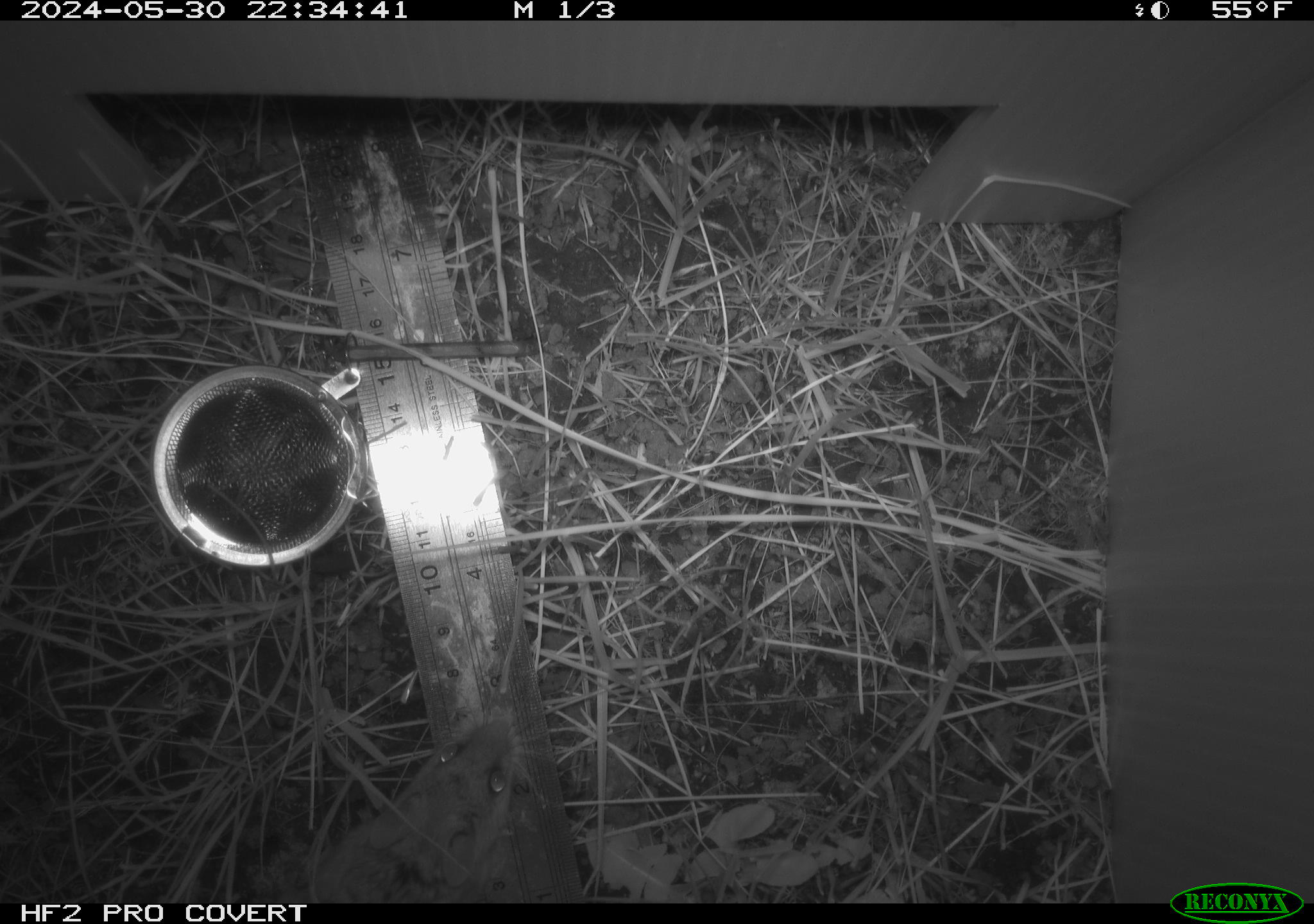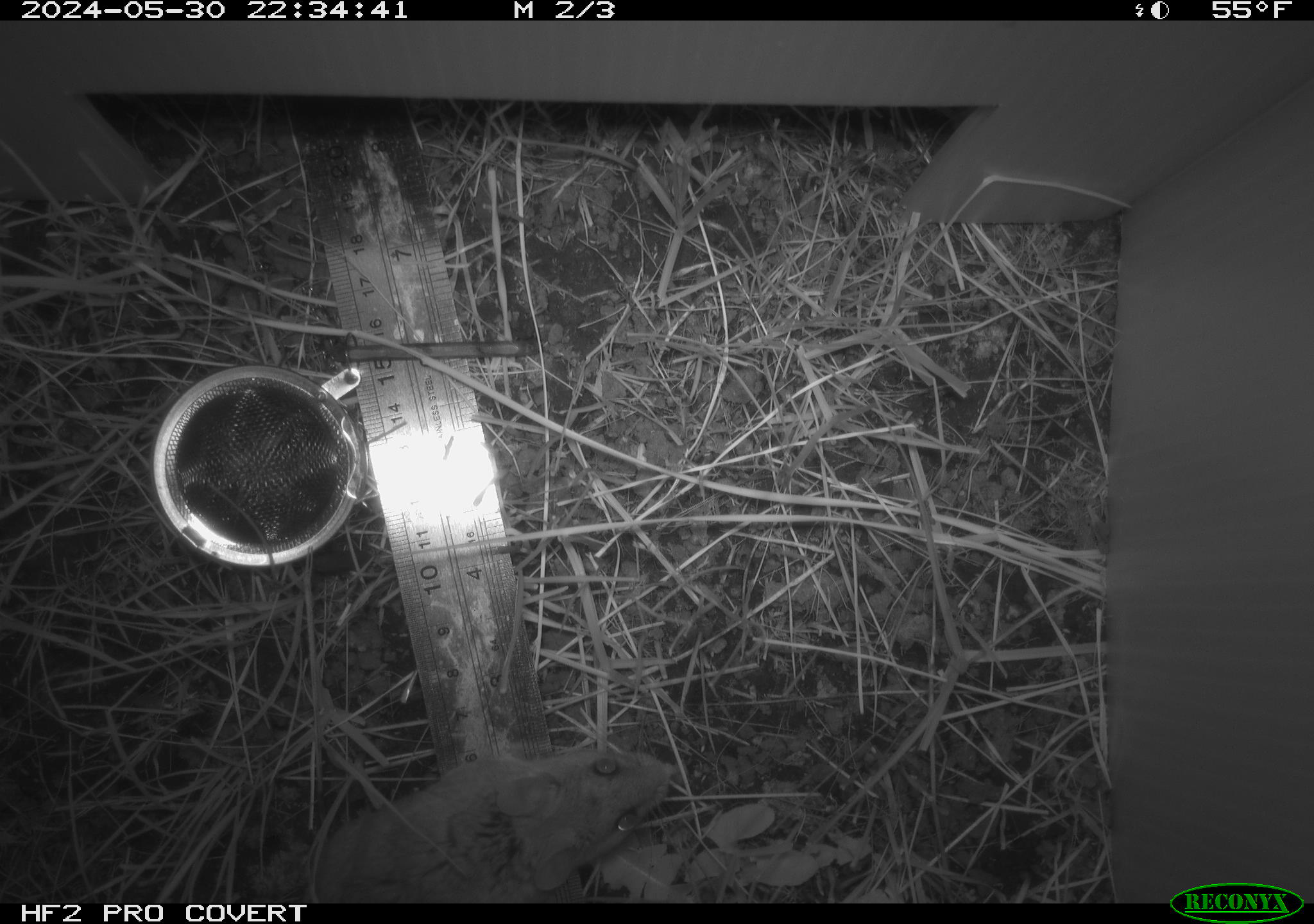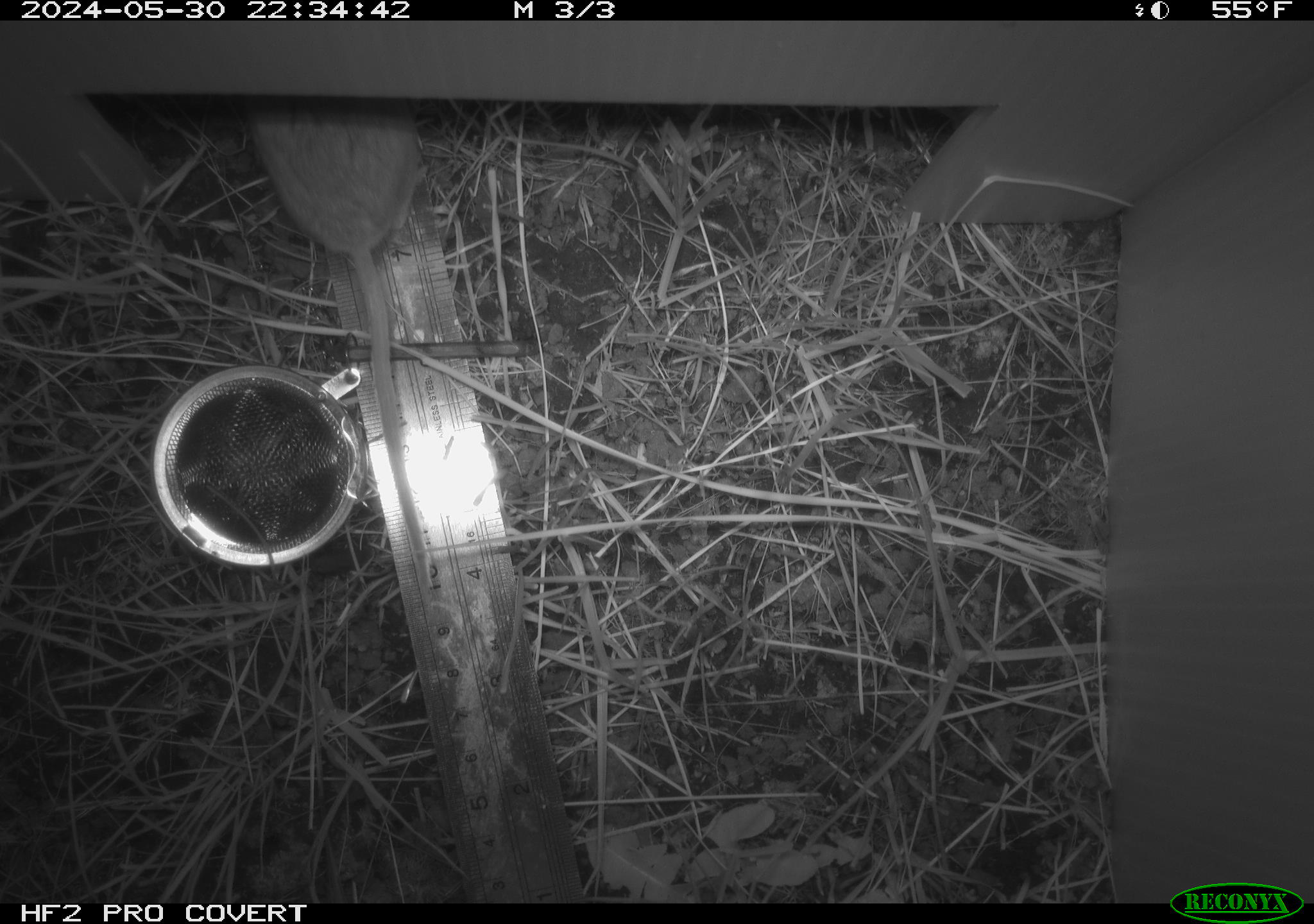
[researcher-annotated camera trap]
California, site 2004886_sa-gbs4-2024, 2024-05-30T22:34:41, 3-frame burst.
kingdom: Animalia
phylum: Chordata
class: Mammalia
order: Rodentia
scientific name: Rodentia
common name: mouse species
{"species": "mouse species (Rodentia)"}